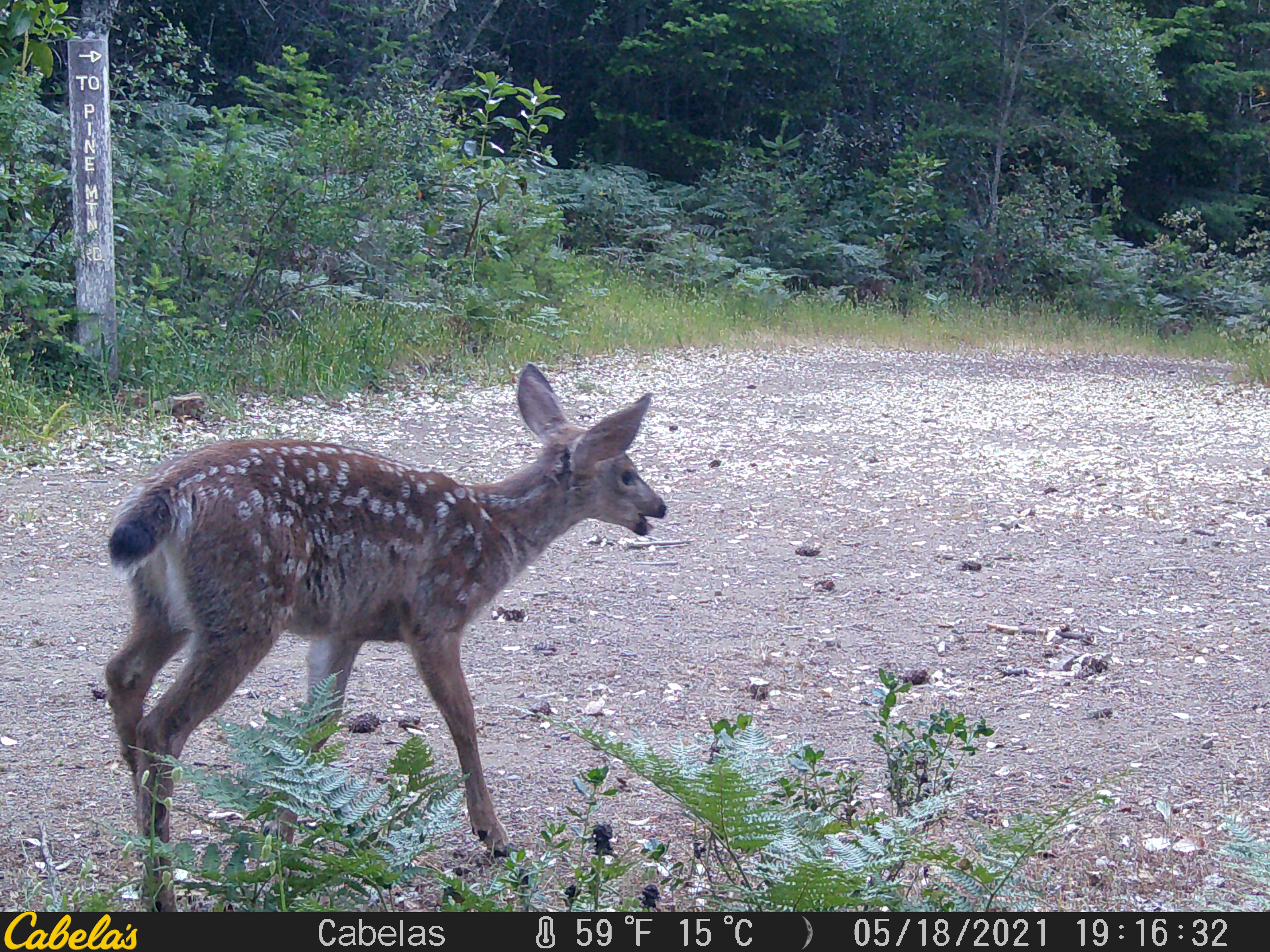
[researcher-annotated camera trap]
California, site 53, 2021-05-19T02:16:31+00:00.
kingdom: Animalia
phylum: Chordata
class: Mammalia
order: Artiodactyla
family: Cervidae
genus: Odocoileus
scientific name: Odocoileus hemionus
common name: mule deer